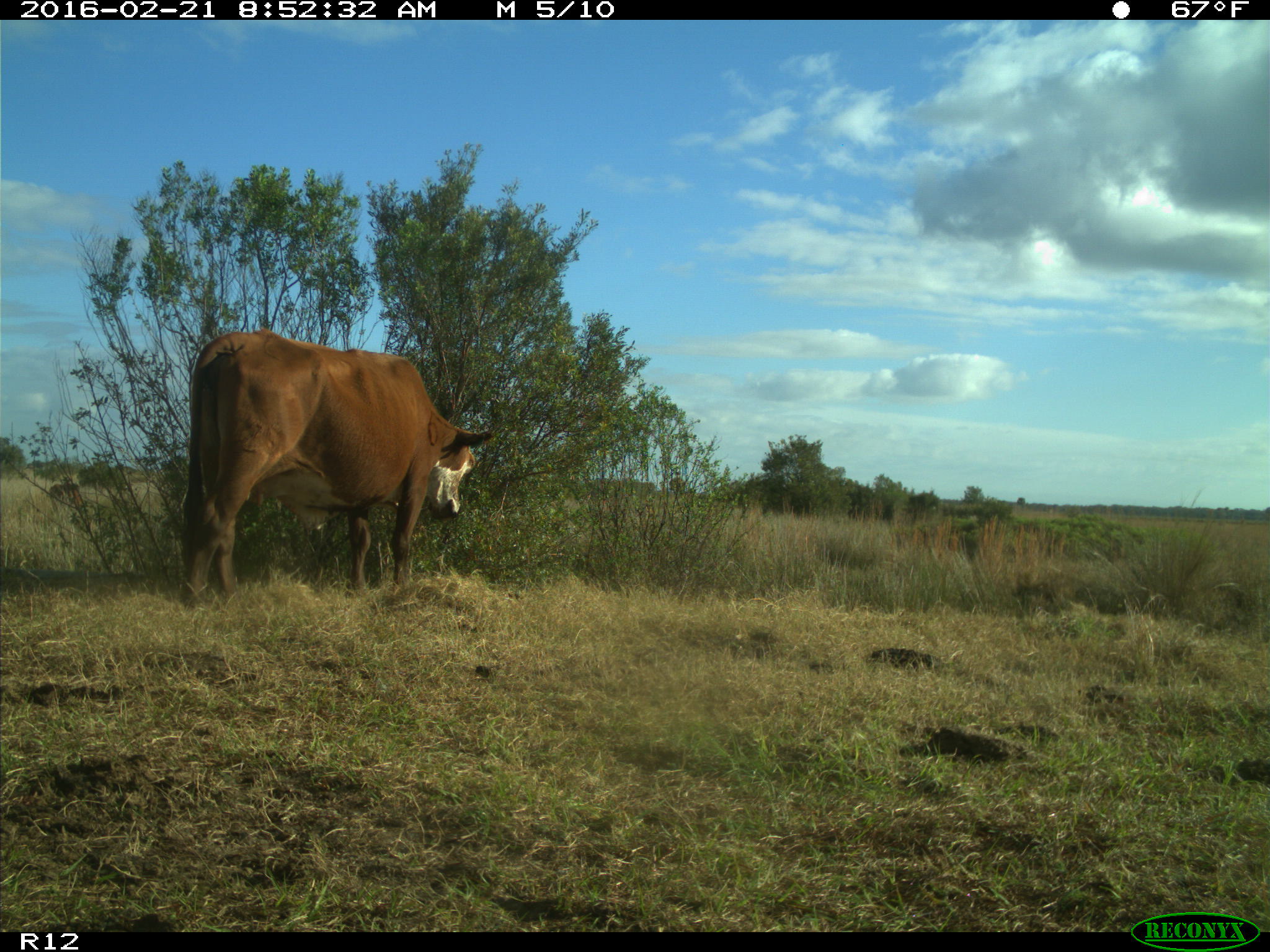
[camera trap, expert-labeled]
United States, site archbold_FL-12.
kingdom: Animalia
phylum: Chordata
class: Mammalia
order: Artiodactyla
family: Bovidae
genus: Bos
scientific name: Bos taurus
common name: domestic cow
Bos taurus (domestic cow).